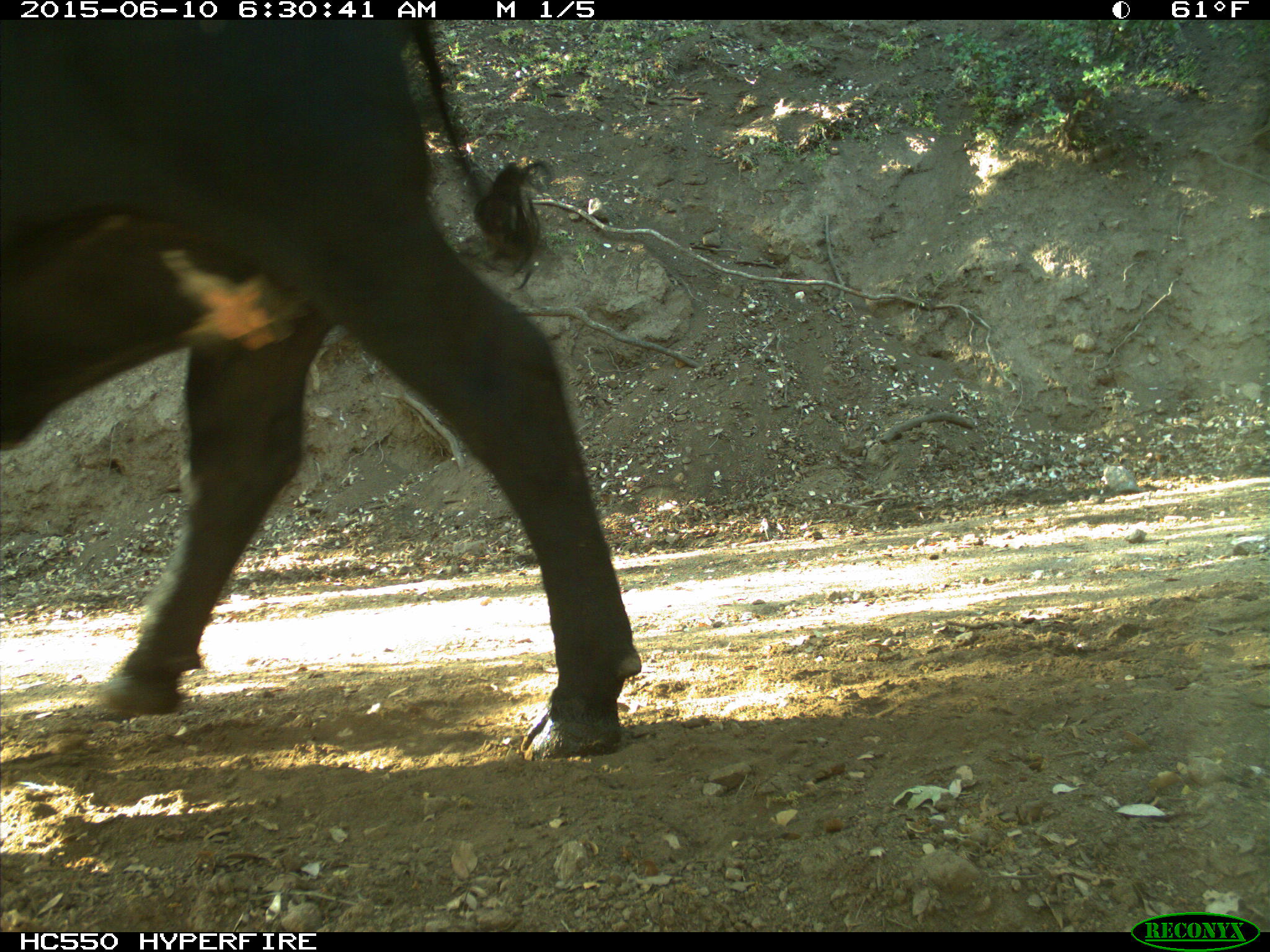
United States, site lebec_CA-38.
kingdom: Animalia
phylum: Chordata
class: Mammalia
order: Artiodactyla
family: Bovidae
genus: Bos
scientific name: Bos taurus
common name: domestic cow